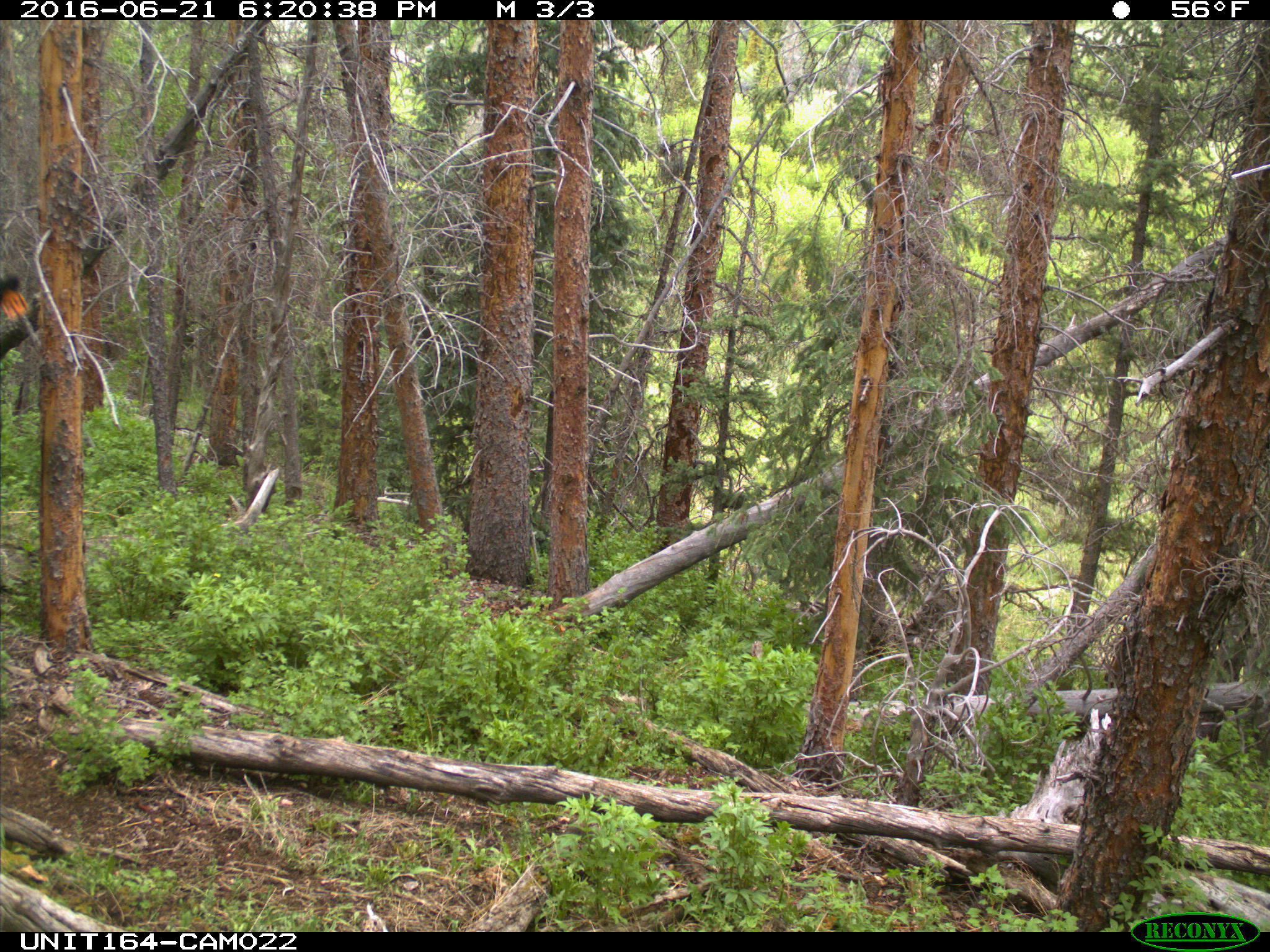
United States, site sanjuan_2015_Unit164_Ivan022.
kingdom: Animalia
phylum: Chordata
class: Mammalia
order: Artiodactyla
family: Bovidae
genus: Bos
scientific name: Bos taurus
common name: domestic cow